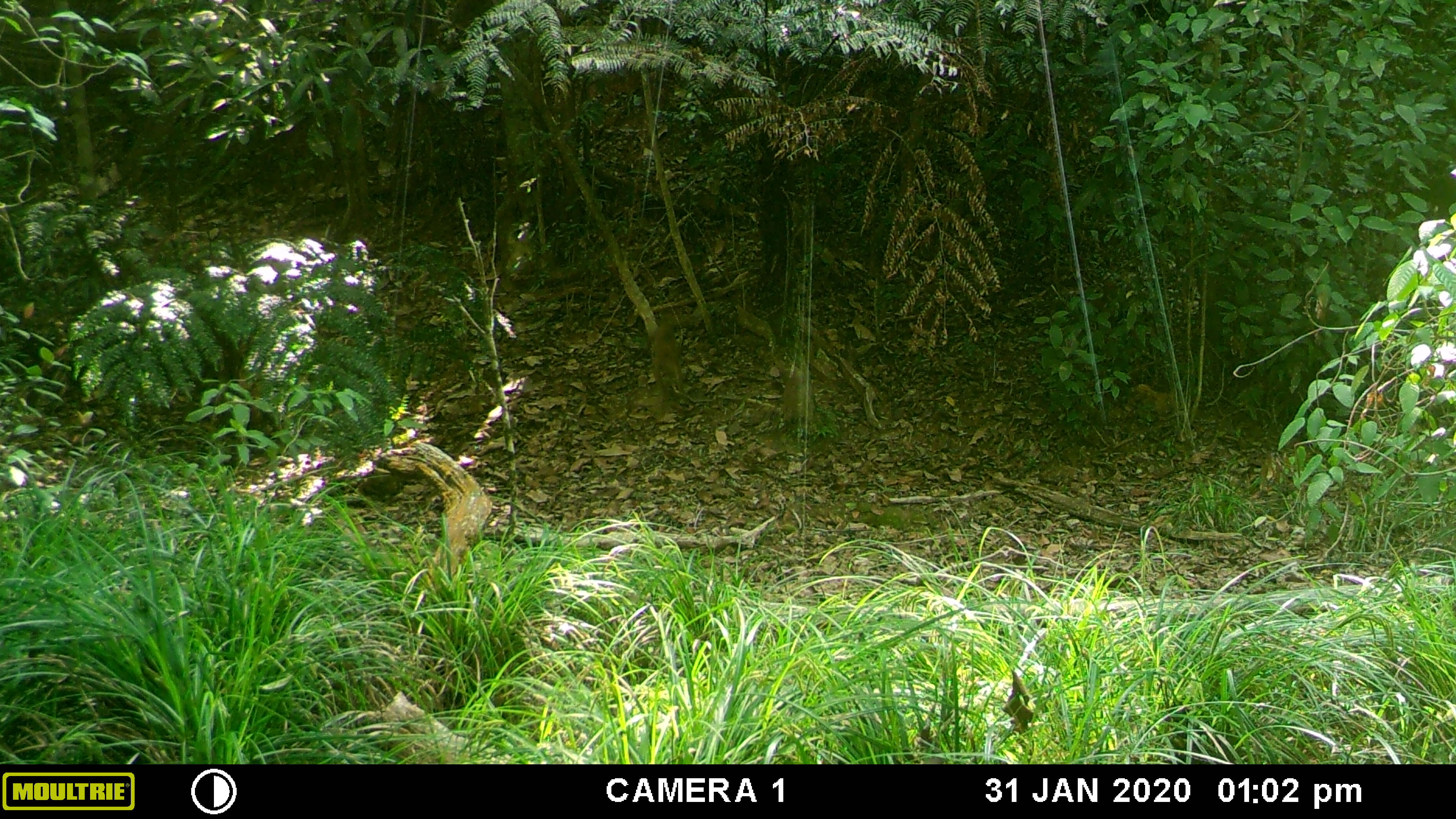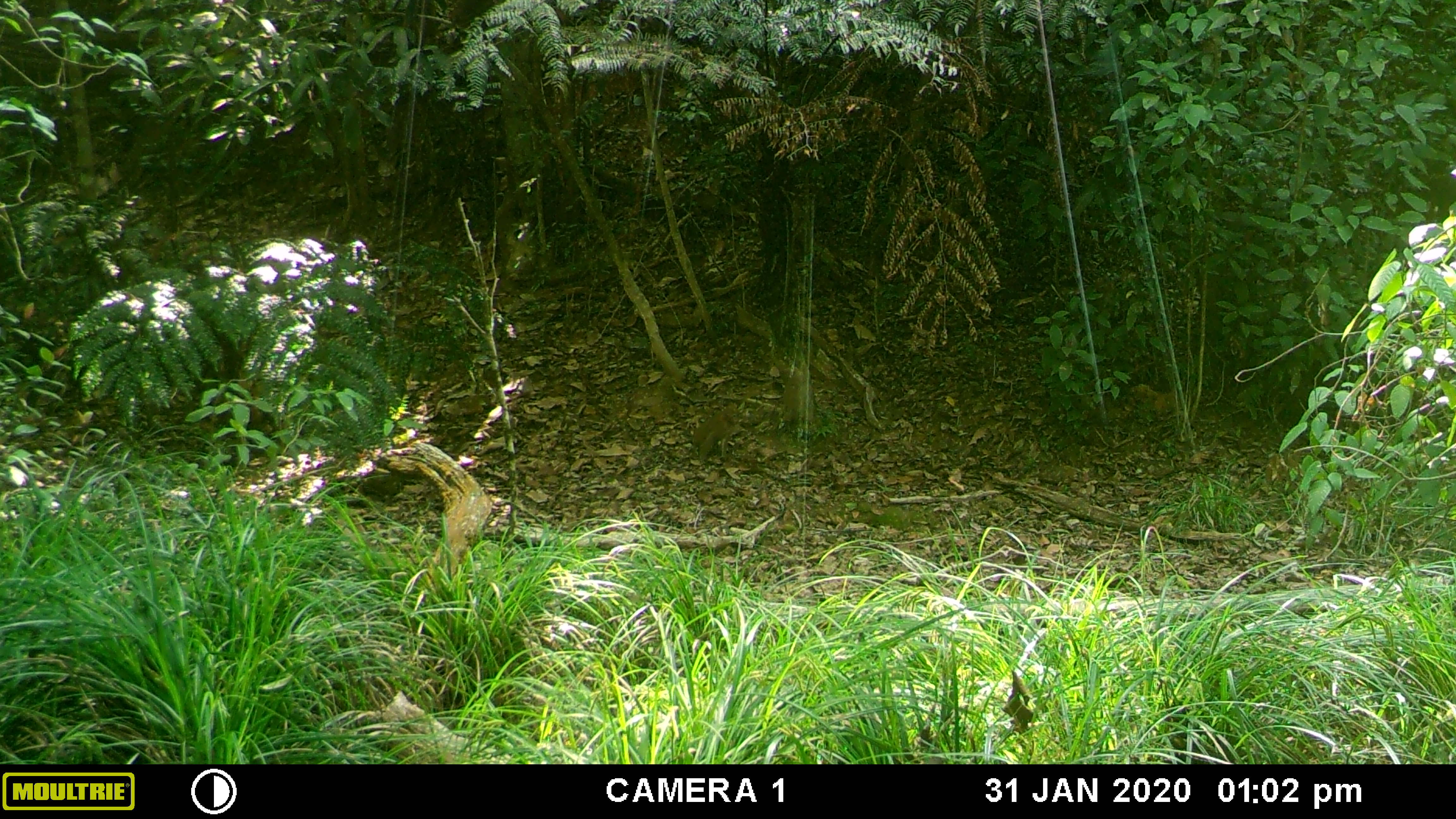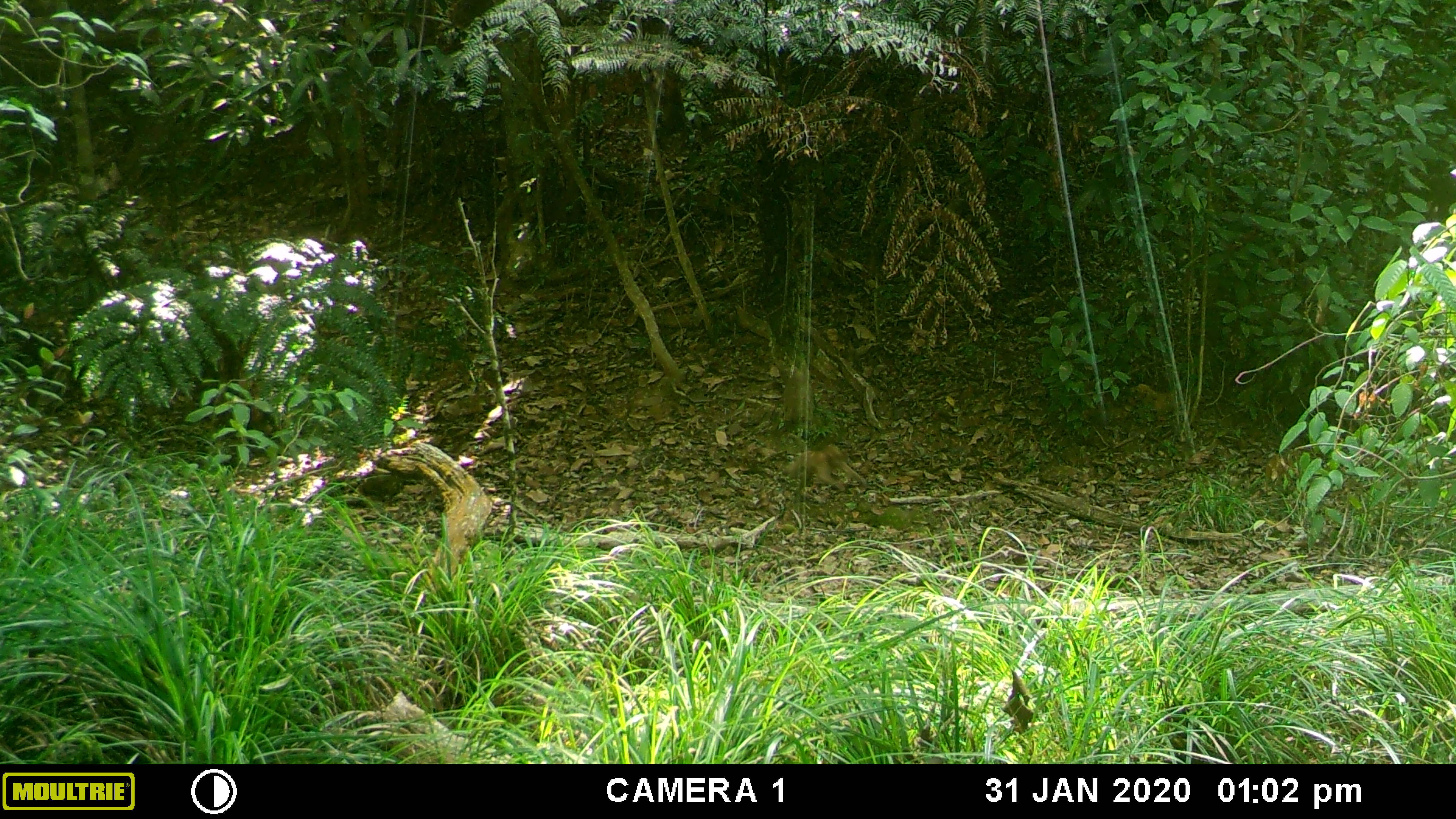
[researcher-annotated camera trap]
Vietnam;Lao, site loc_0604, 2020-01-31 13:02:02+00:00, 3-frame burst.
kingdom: Animalia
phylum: Chordata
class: Mammalia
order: Primates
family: Cercopithecidae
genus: Macaca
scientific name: Macaca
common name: macaques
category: assam or rhesus macaque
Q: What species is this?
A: Assam or rhesus macaque (macaques) (Macaca).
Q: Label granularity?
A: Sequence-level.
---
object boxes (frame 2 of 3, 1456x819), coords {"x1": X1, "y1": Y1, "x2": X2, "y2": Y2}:
assam or rhesus macaque: {"x1": 692, "y1": 404, "x2": 740, "y2": 462}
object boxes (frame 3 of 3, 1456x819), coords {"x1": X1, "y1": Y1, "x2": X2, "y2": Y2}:
assam or rhesus macaque: {"x1": 782, "y1": 444, "x2": 867, "y2": 491}